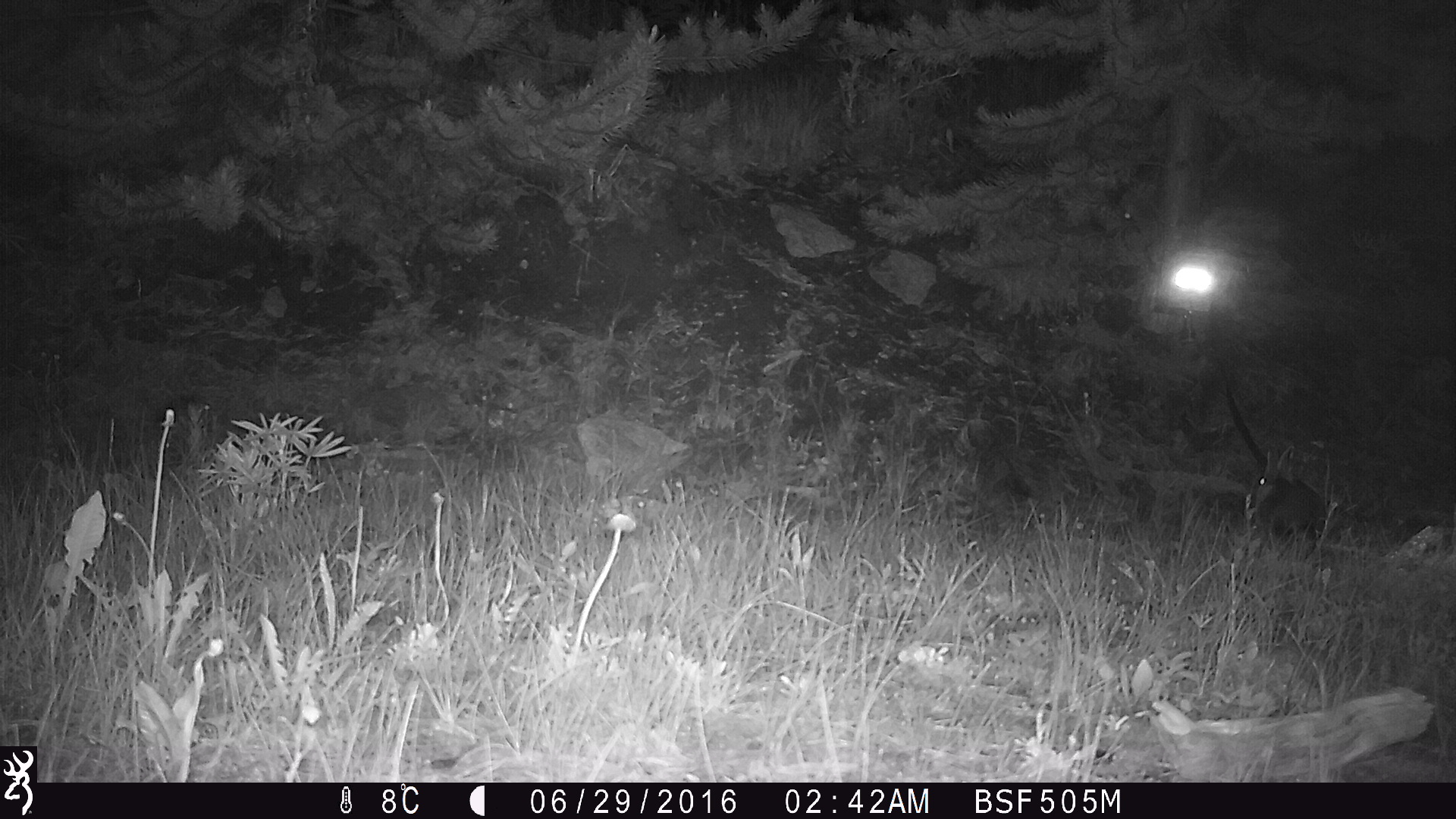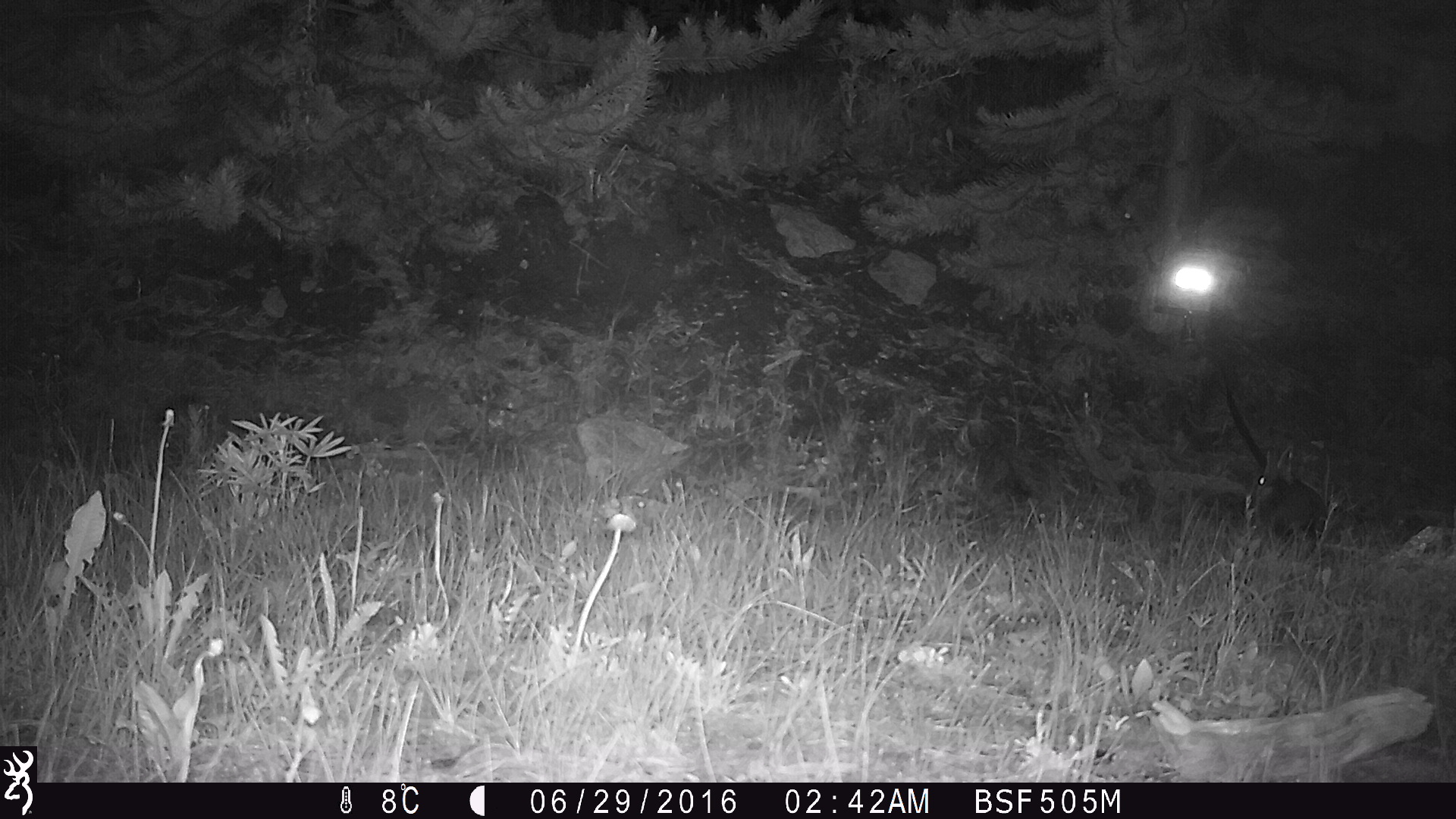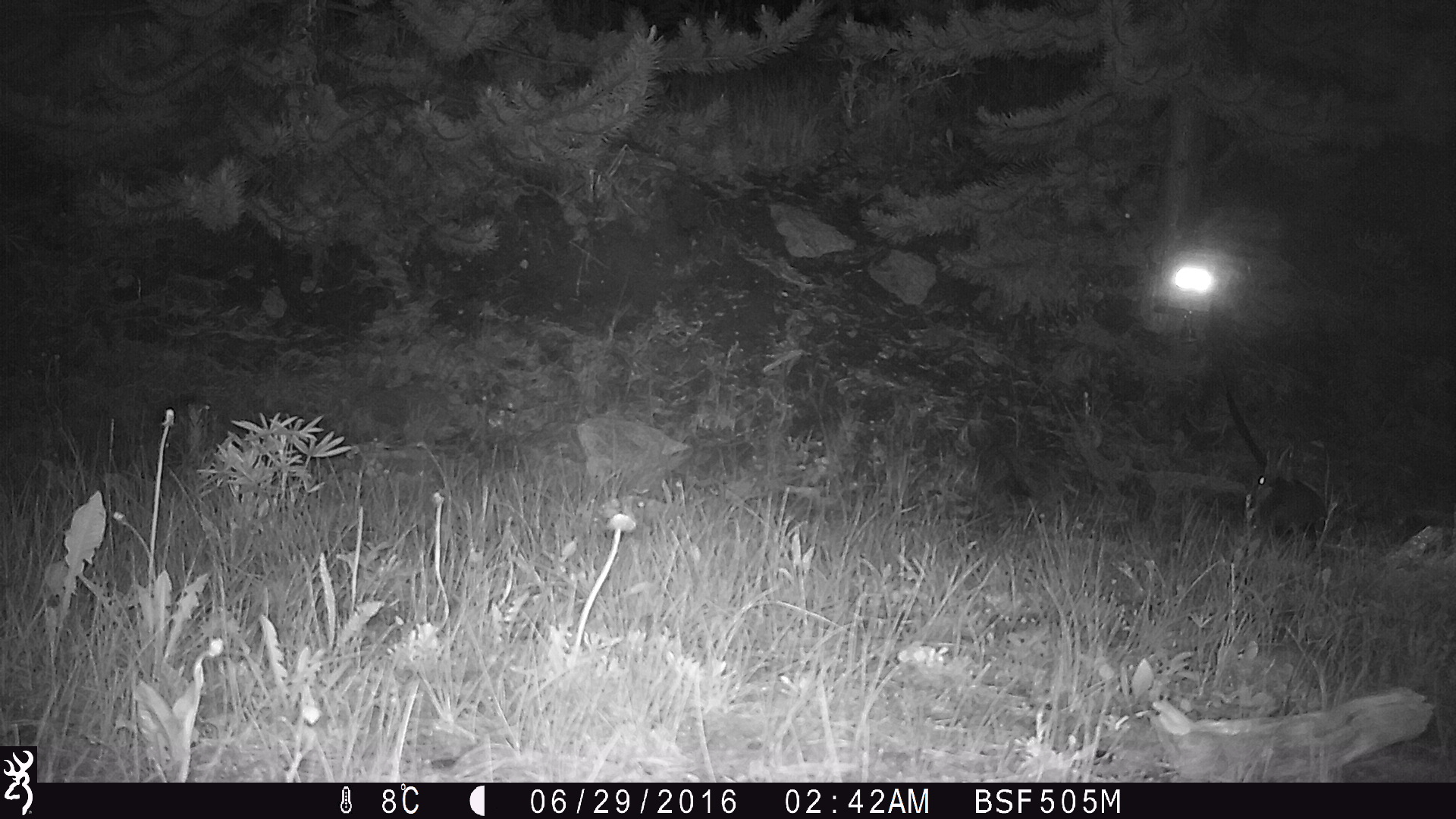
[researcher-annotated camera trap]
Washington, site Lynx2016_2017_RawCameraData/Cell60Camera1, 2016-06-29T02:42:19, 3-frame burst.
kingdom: Animalia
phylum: Chordata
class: Mammalia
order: Lagomorpha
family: Leporidae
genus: Lepus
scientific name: Lepus americanus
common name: snowshoe hare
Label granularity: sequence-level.